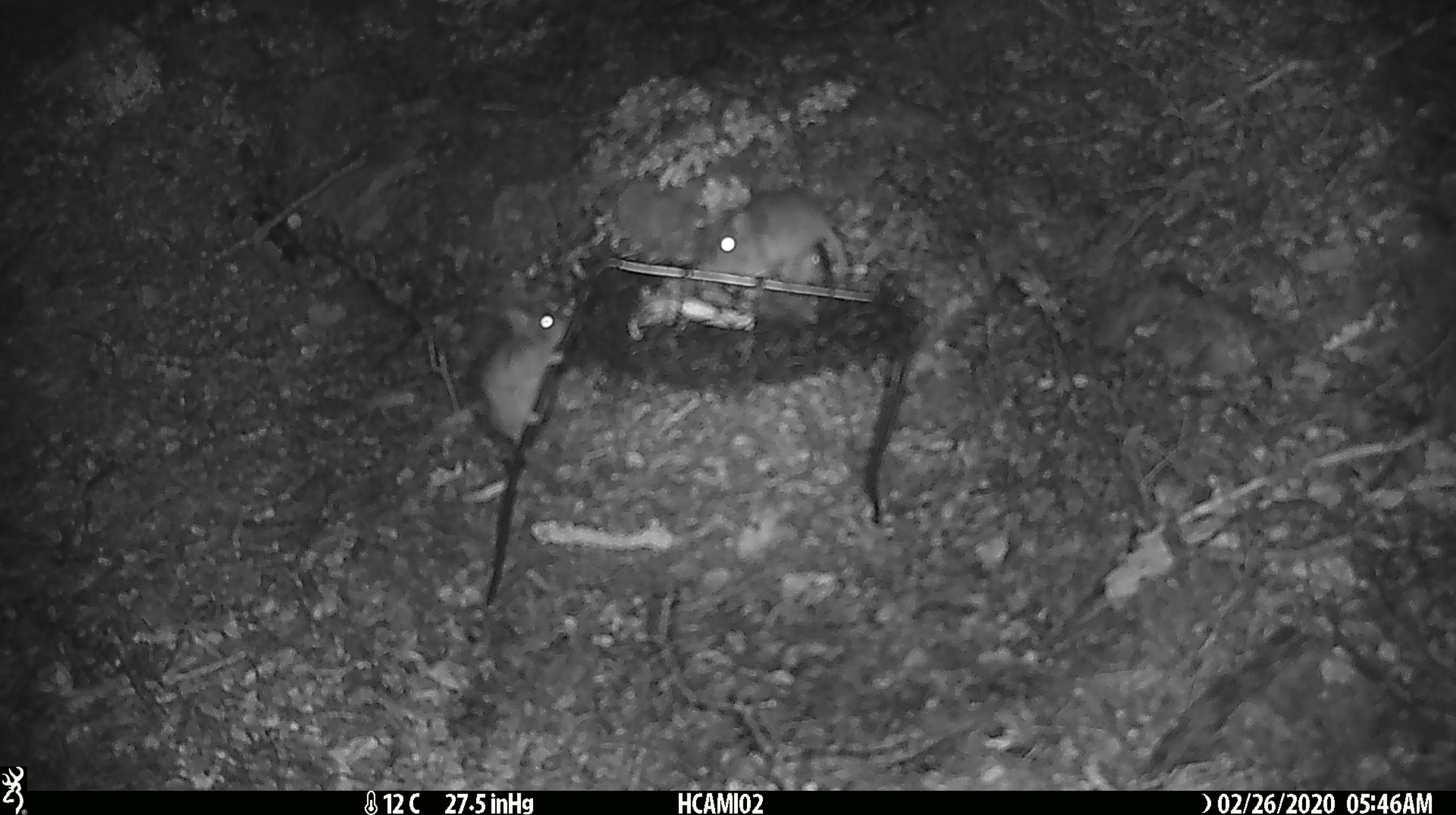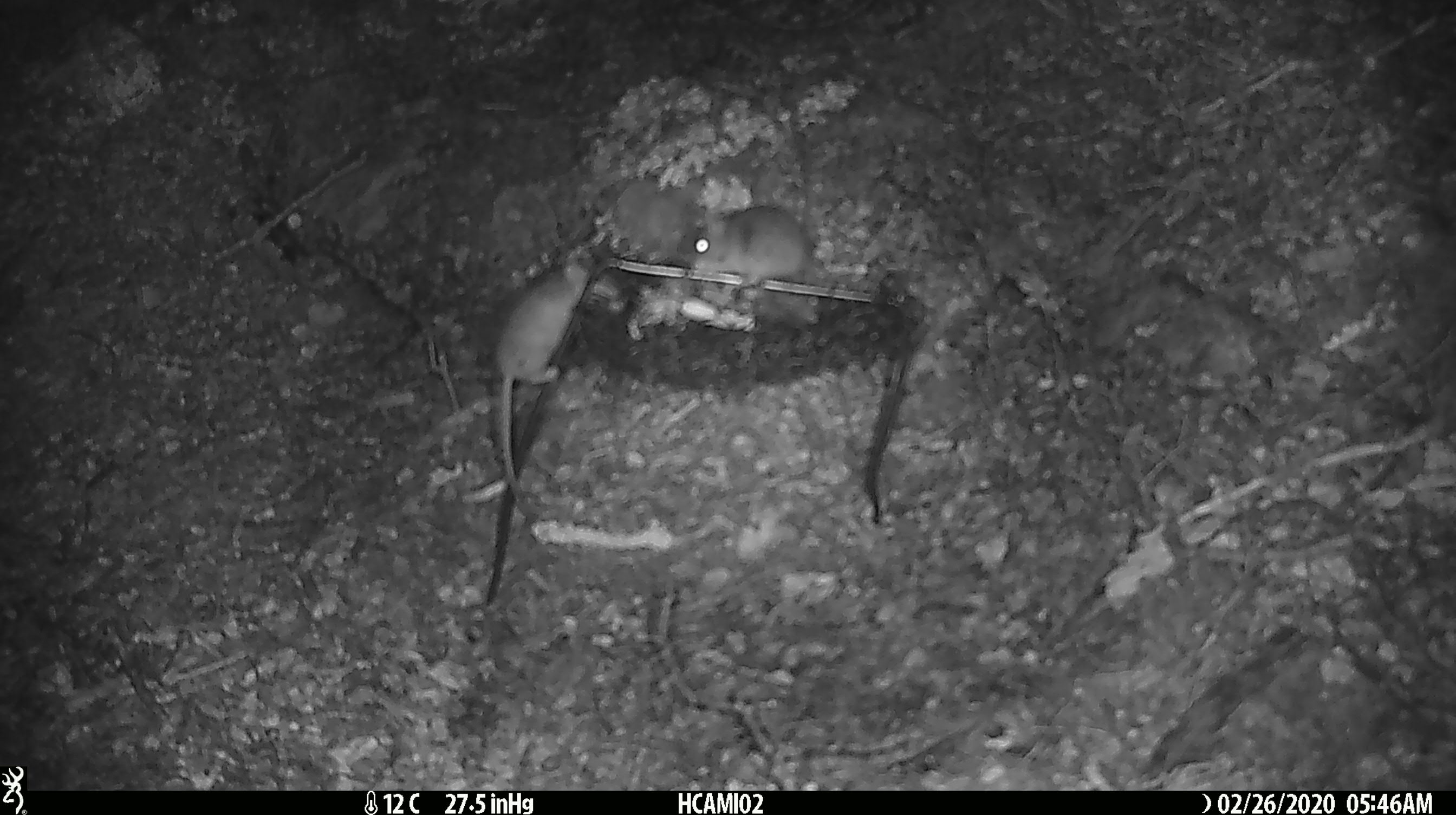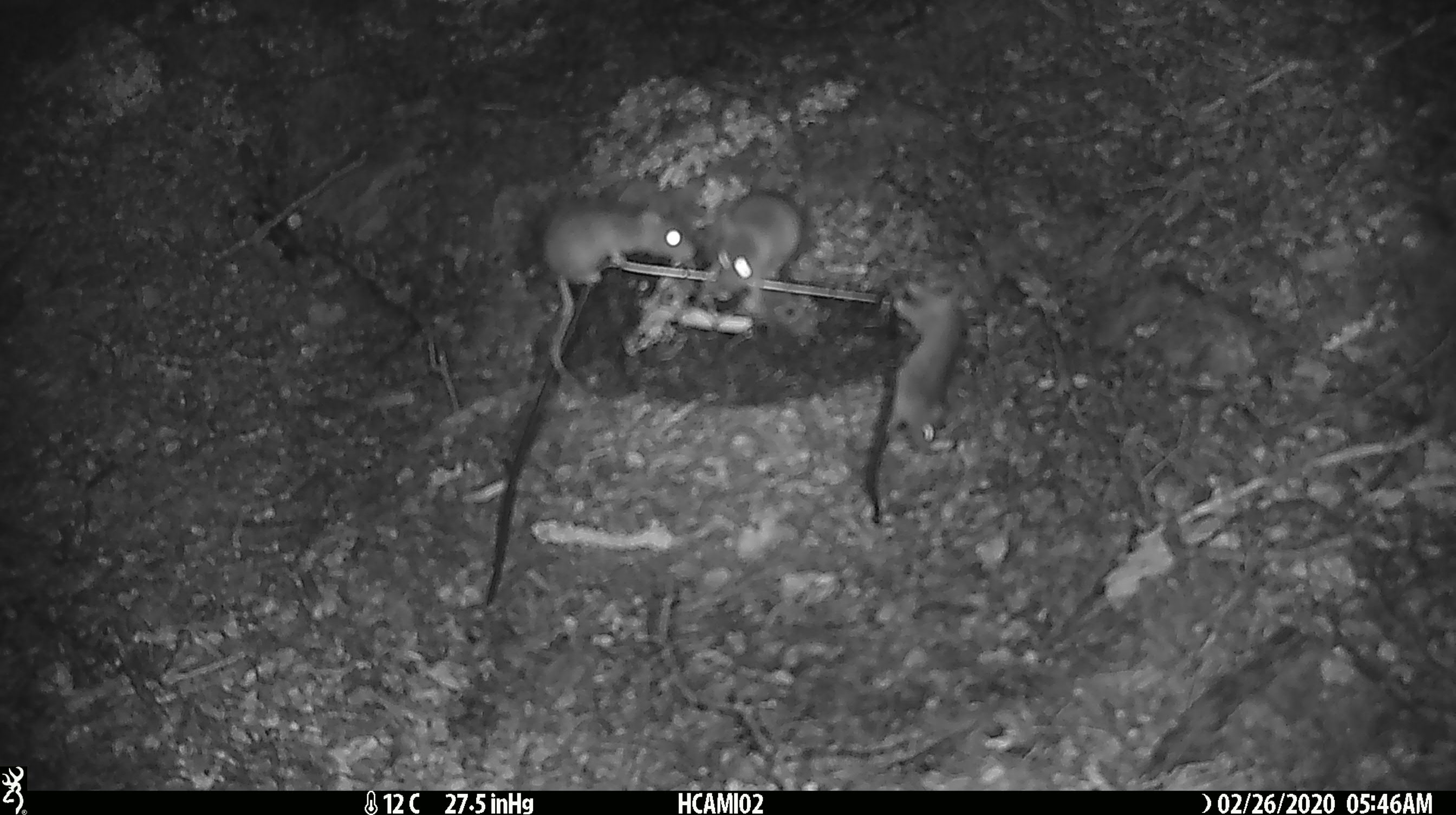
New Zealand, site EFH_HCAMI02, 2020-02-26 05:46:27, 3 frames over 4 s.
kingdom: Animalia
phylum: Chordata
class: Mammalia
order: Rodentia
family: Muridae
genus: Mus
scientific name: Mus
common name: mouse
Mouse (Mus).